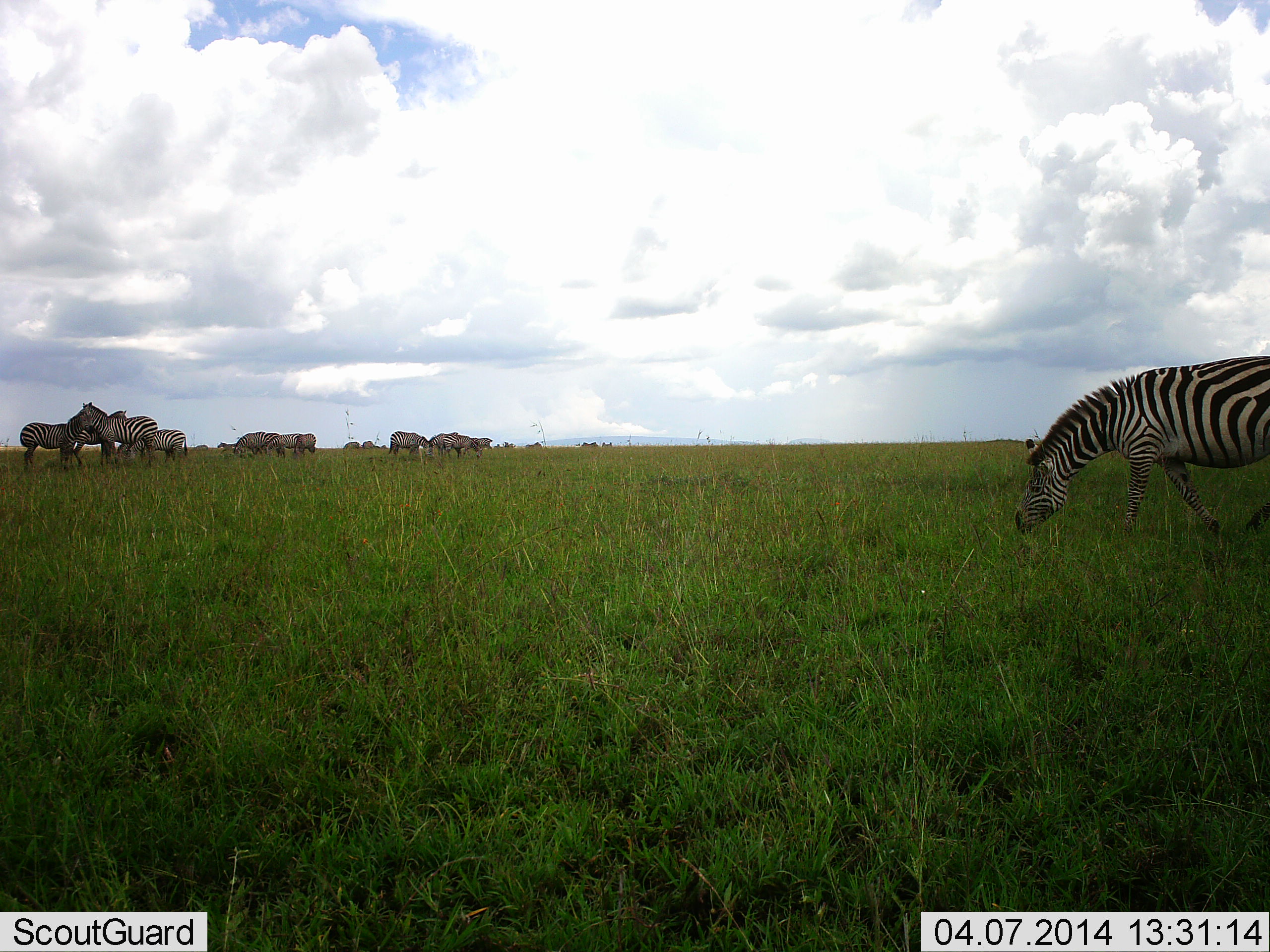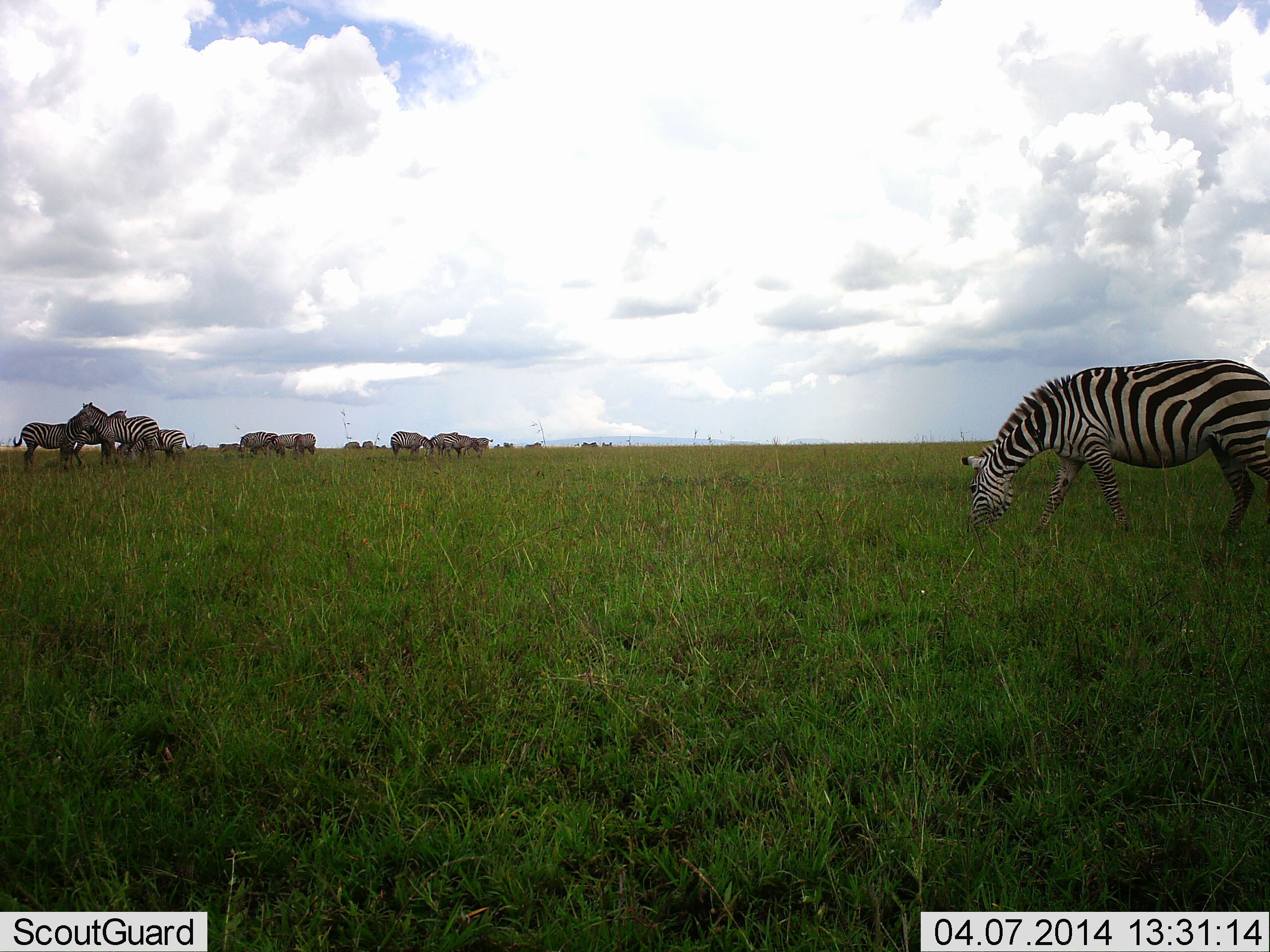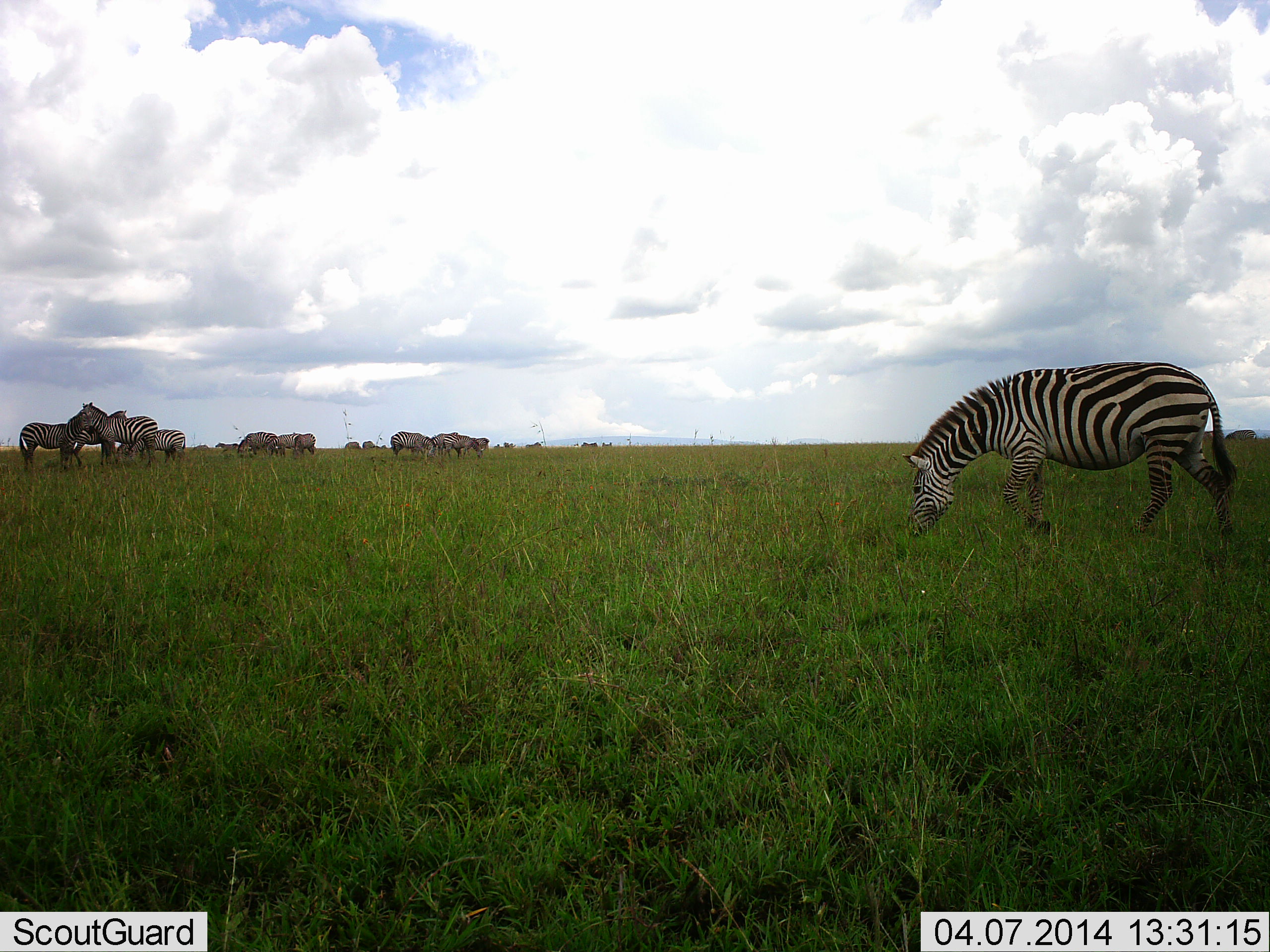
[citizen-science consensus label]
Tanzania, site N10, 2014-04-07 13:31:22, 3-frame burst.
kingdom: Animalia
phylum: Chordata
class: Mammalia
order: Perissodactyla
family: Equidae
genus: Equus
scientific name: Equus quagga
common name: plains zebra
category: zebra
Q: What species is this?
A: Zebra (plains zebra) (Equus quagga).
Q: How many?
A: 11-50.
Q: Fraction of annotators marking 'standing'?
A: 73%.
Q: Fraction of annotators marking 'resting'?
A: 0%.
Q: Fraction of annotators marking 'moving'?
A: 27%.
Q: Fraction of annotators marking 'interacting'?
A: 27%.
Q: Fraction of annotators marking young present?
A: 0%.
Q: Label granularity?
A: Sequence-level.